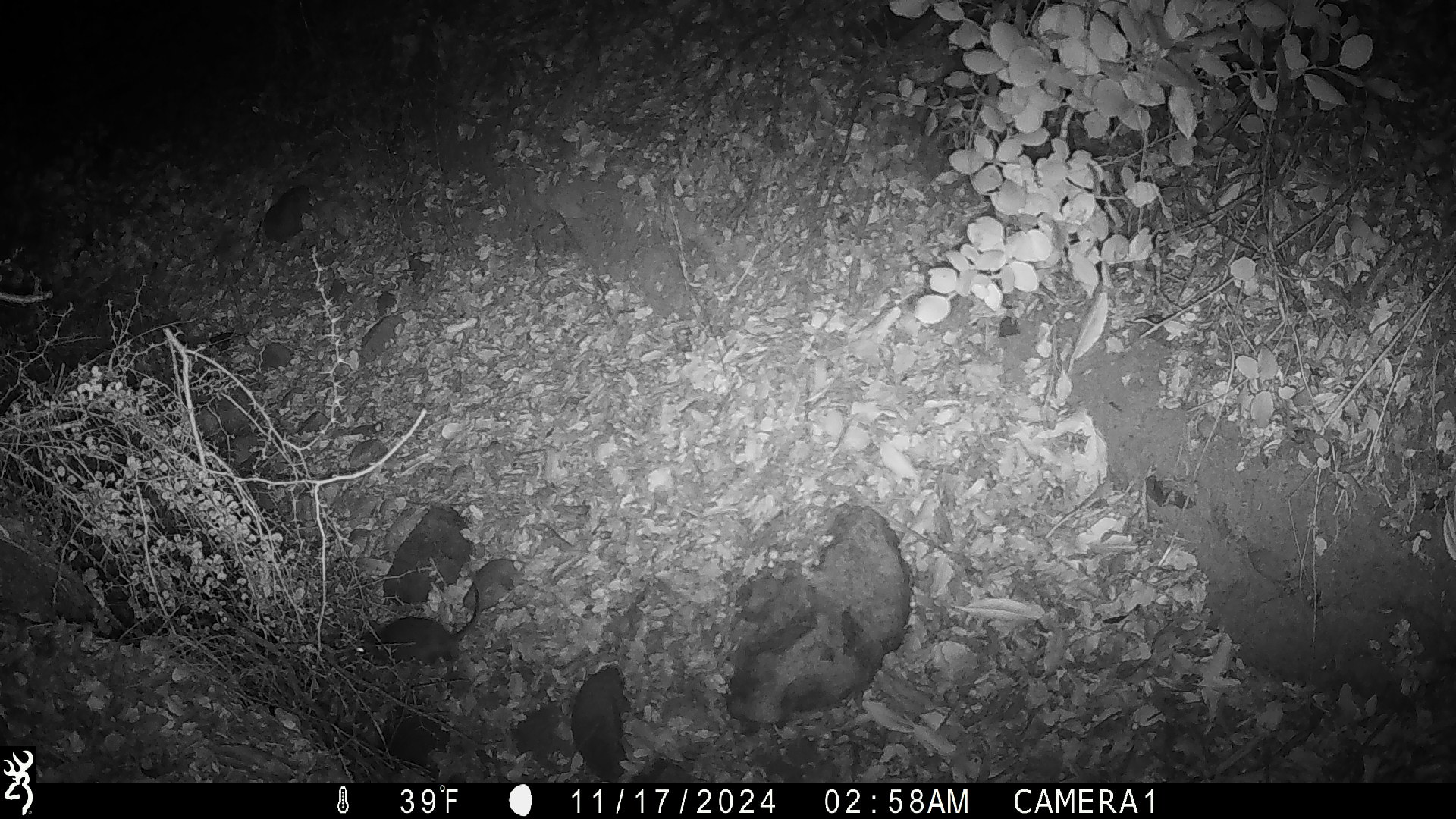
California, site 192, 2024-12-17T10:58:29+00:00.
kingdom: Animalia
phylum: Chordata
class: Mammalia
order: Rodentia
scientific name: Rodentia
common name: mouse or rat